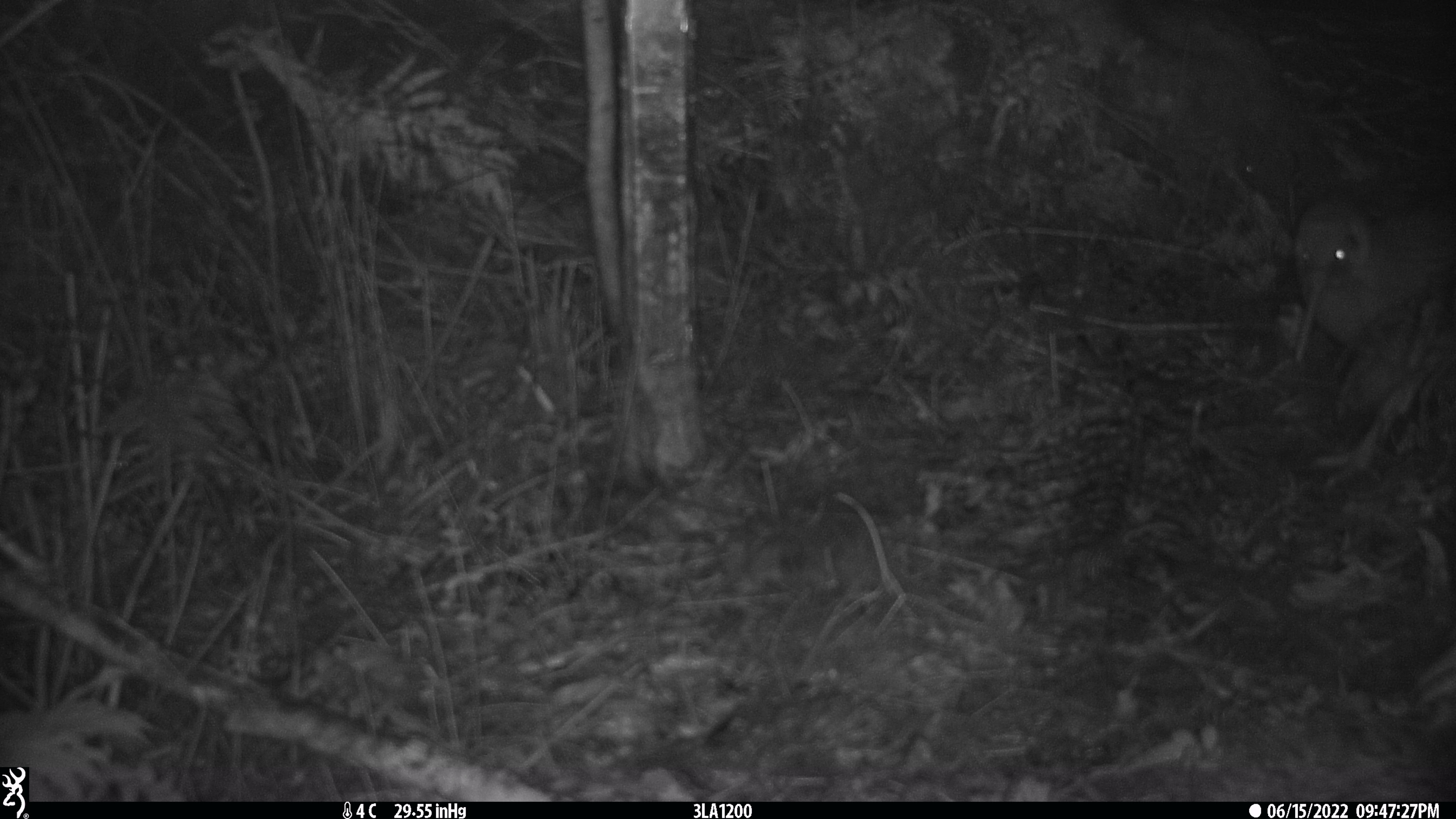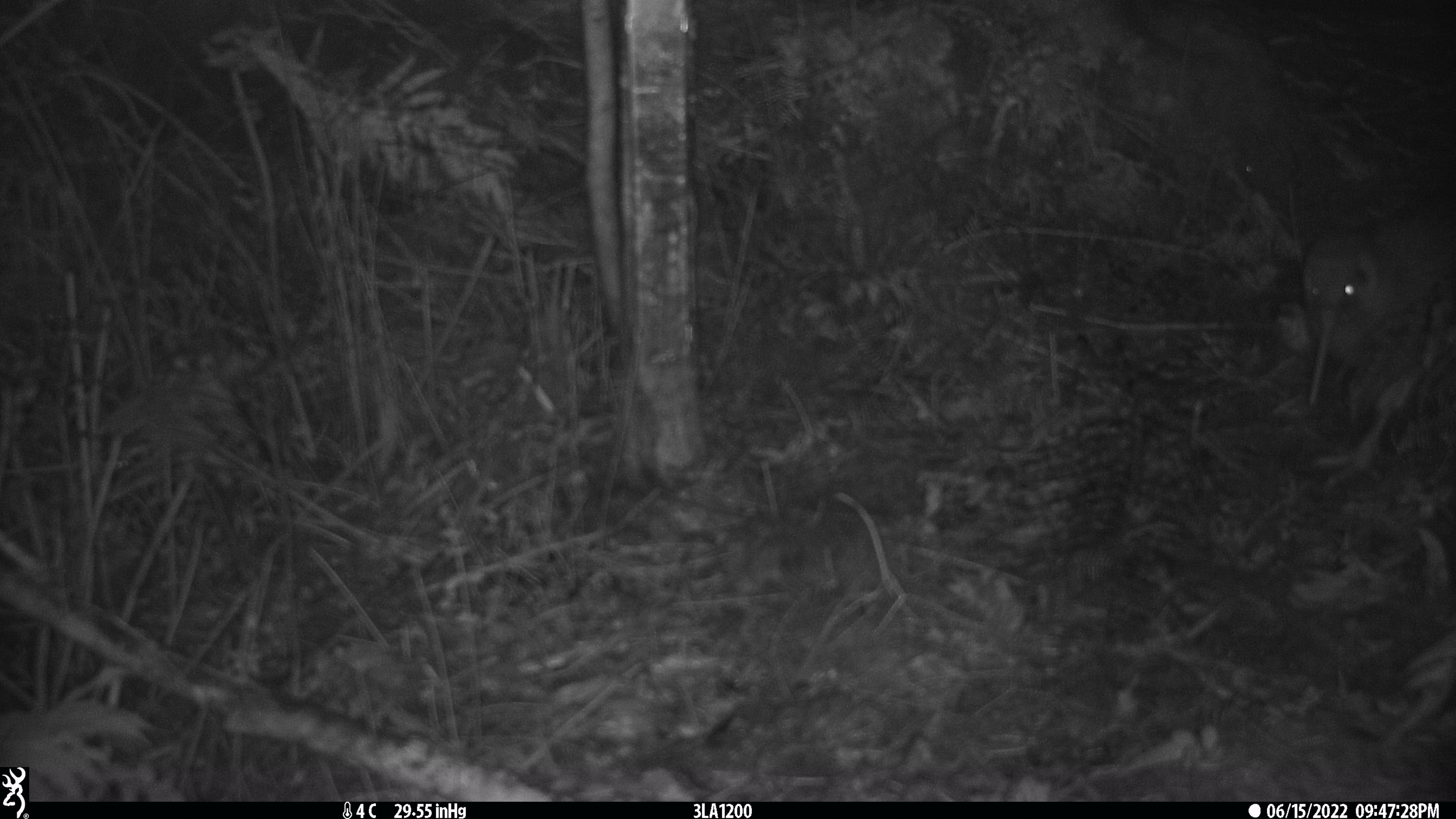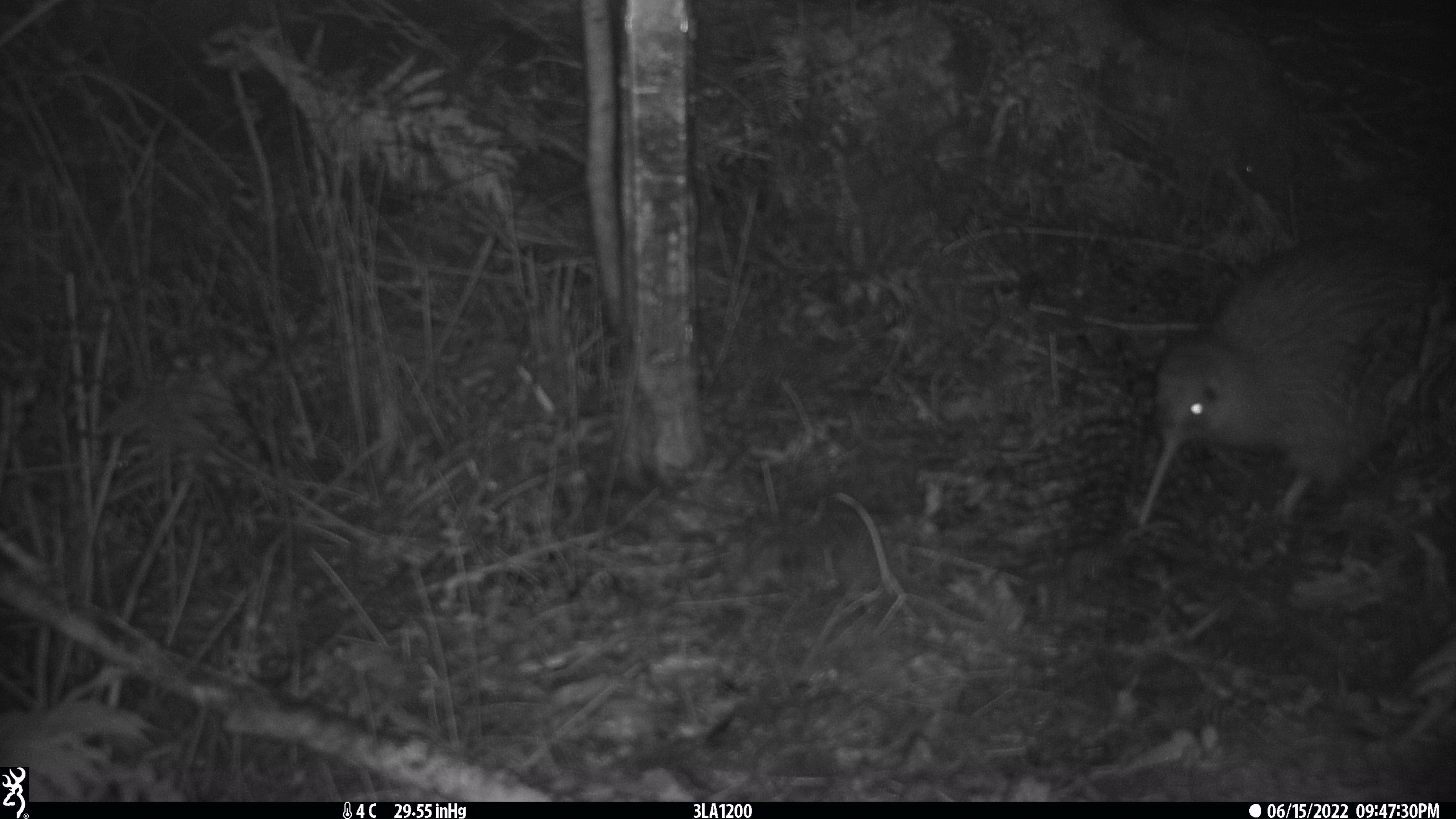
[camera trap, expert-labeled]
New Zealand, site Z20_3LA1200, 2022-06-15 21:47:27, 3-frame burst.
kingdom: Animalia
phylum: Chordata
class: Aves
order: Apterygiformes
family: Apterygidae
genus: Apteryx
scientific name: Apteryx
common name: kiwi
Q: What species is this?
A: Kiwi (Apteryx).